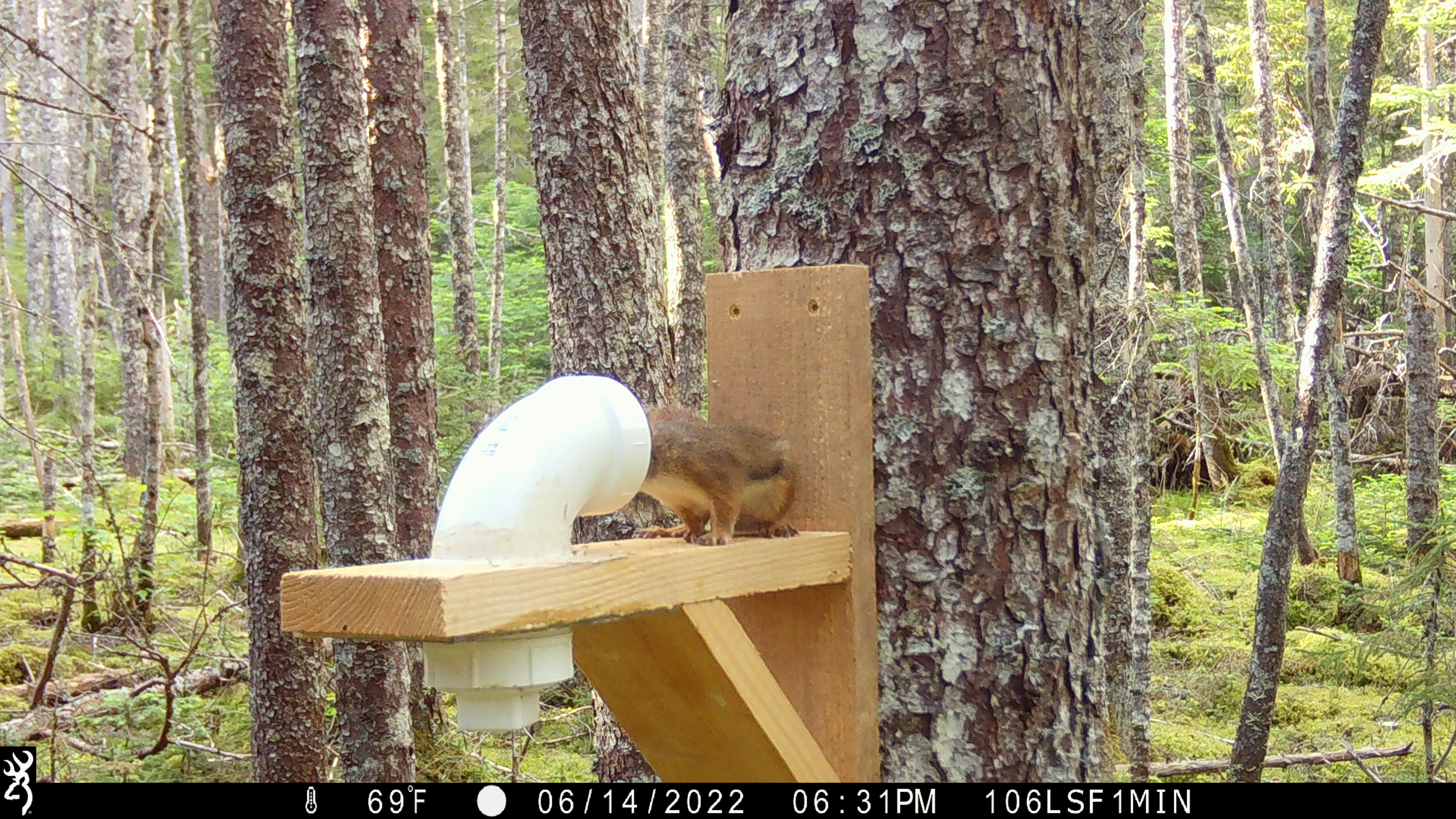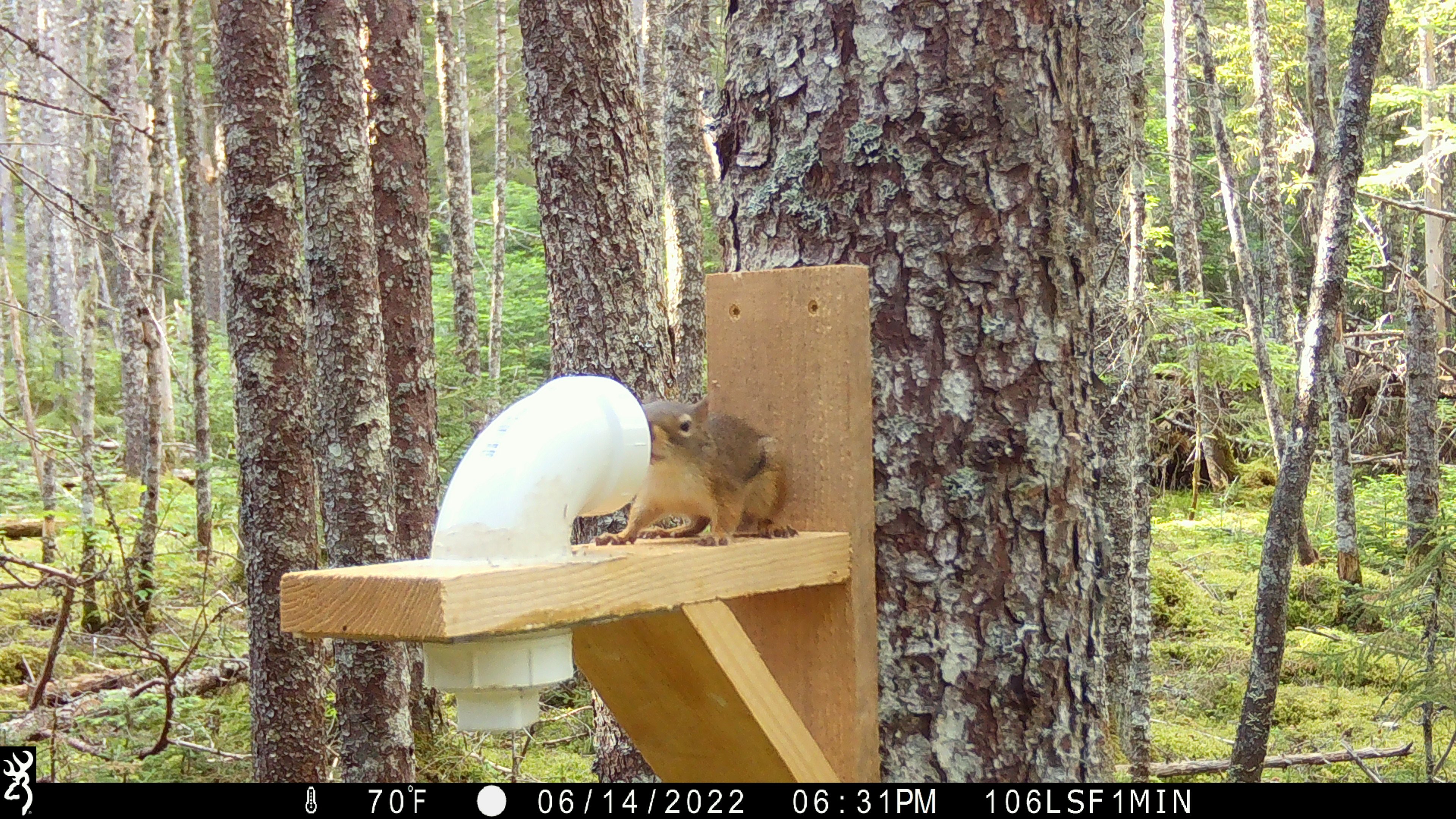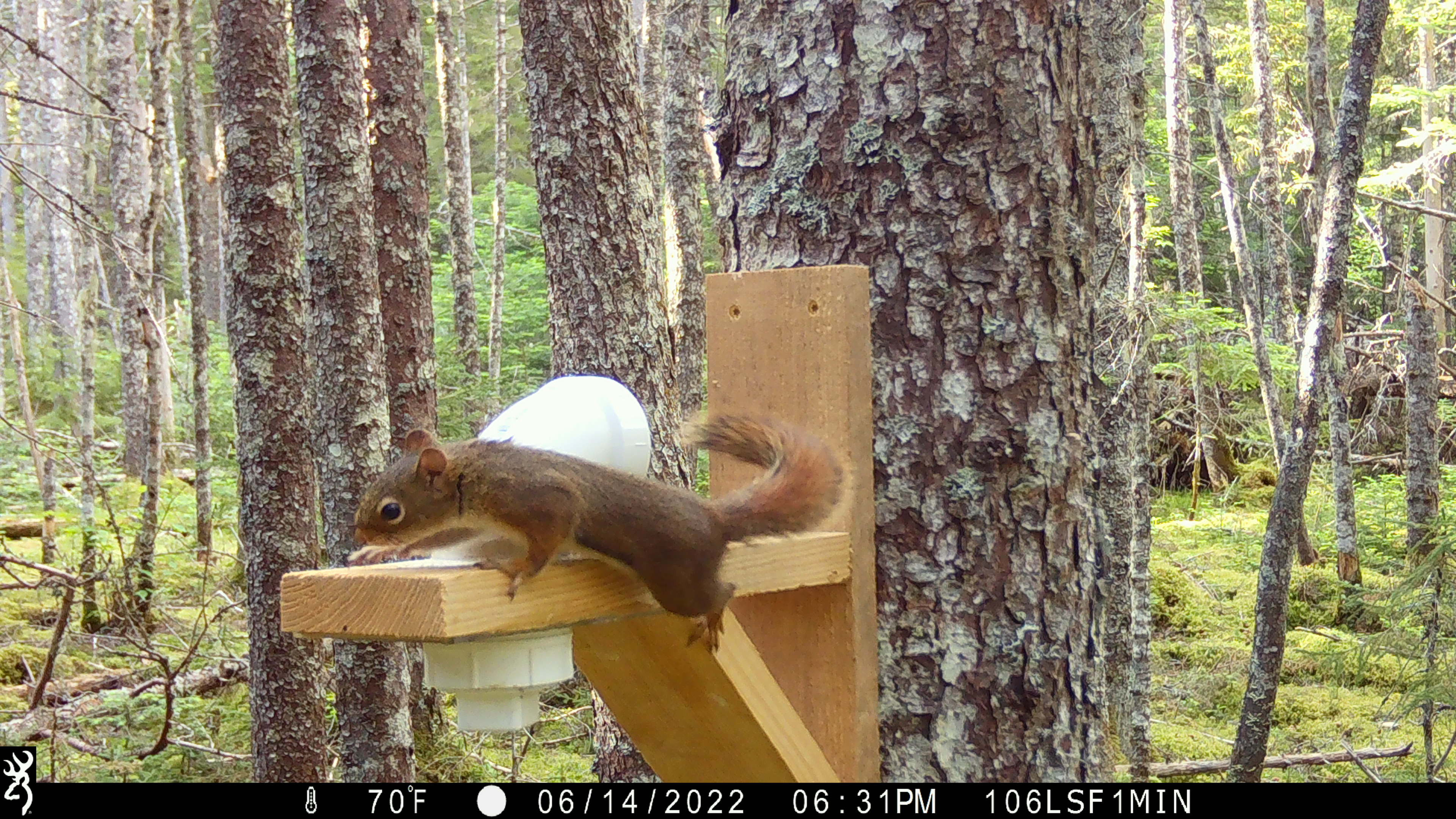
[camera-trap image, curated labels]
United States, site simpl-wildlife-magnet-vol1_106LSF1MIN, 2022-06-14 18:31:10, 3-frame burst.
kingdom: Animalia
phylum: Chordata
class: Mammalia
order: Rodentia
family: Sciuridae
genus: Tamiasciurus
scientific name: Tamiasciurus hudsonicus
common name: red squirrel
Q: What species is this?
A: Red squirrel (Tamiasciurus hudsonicus).